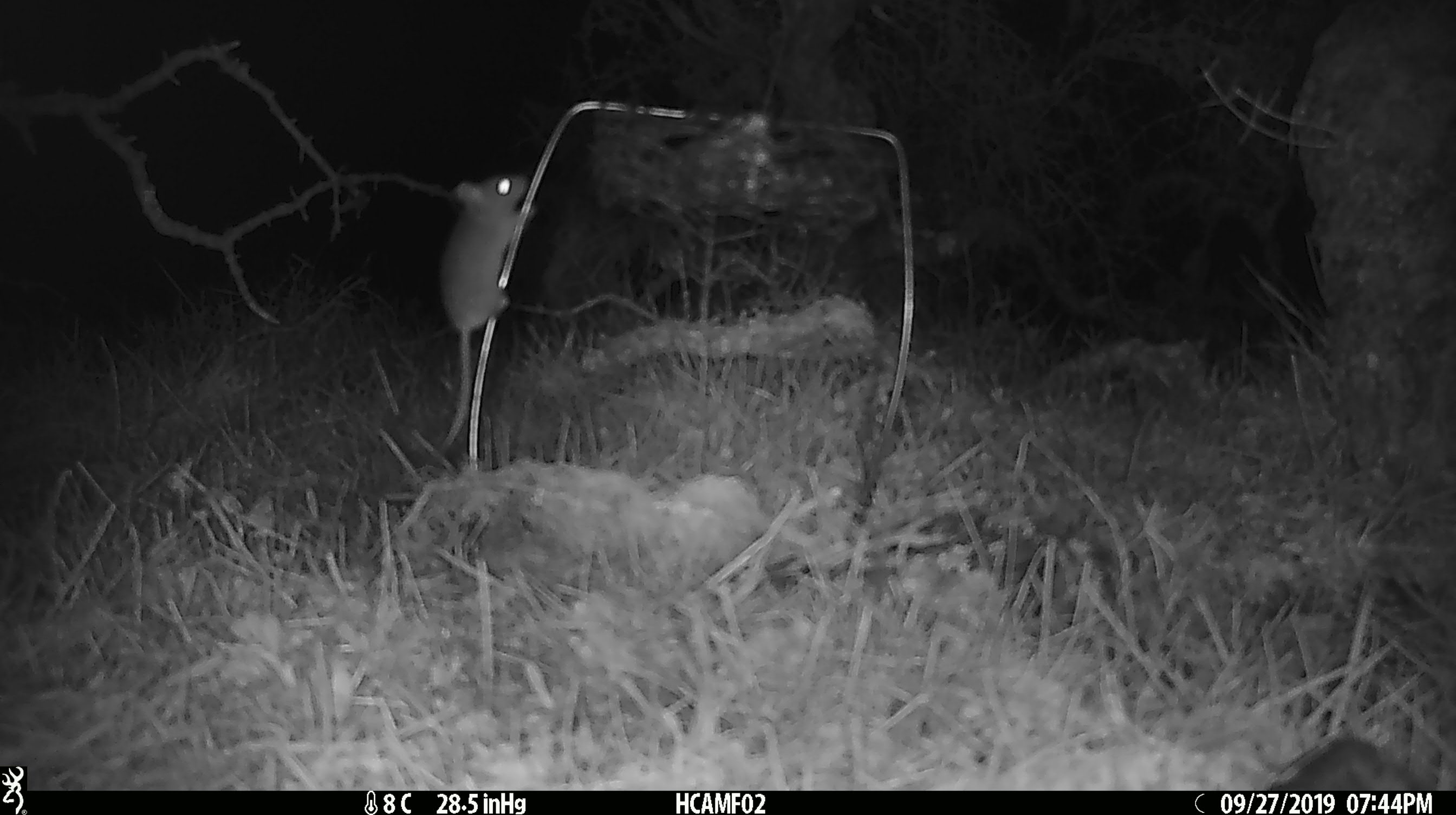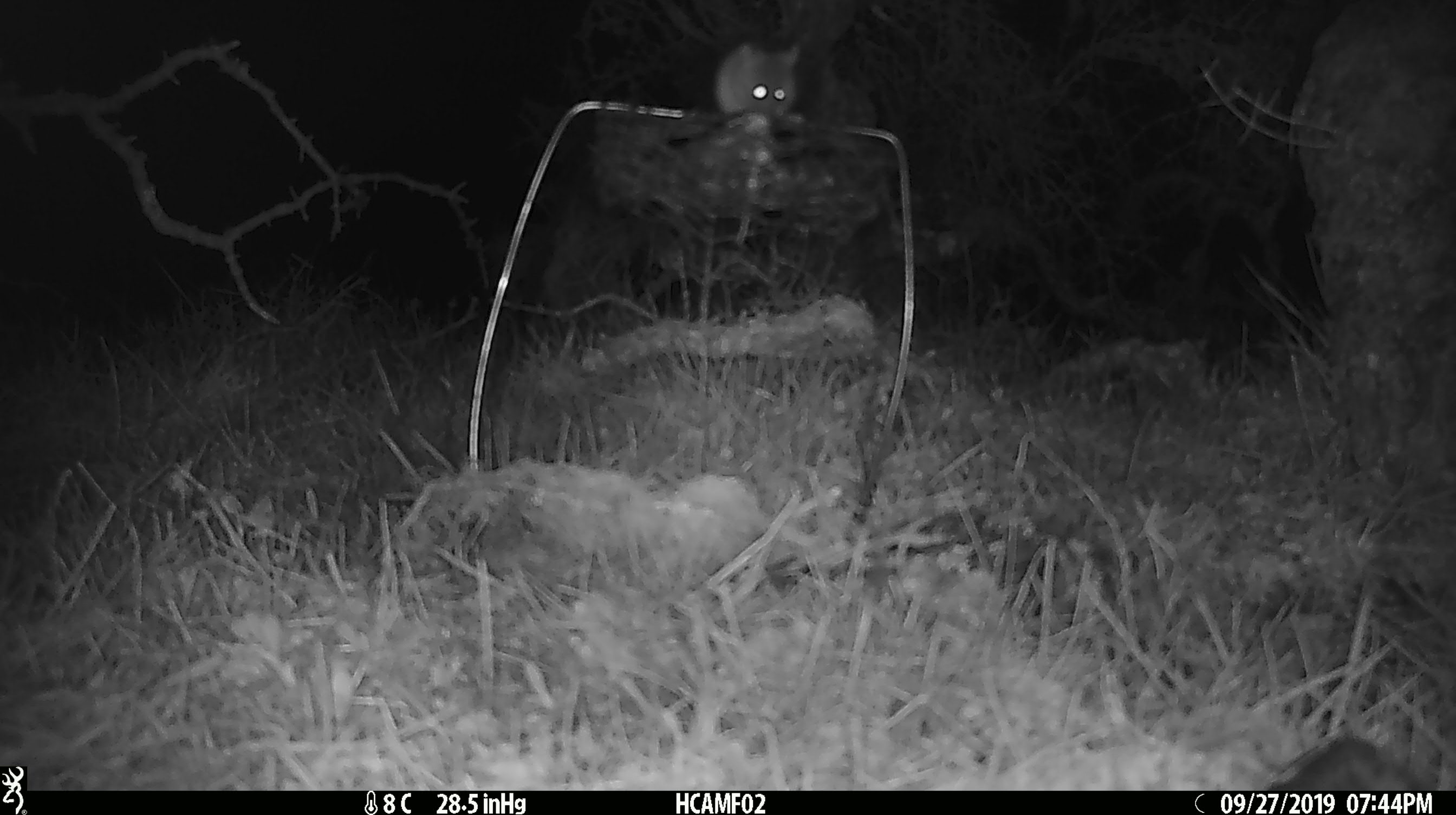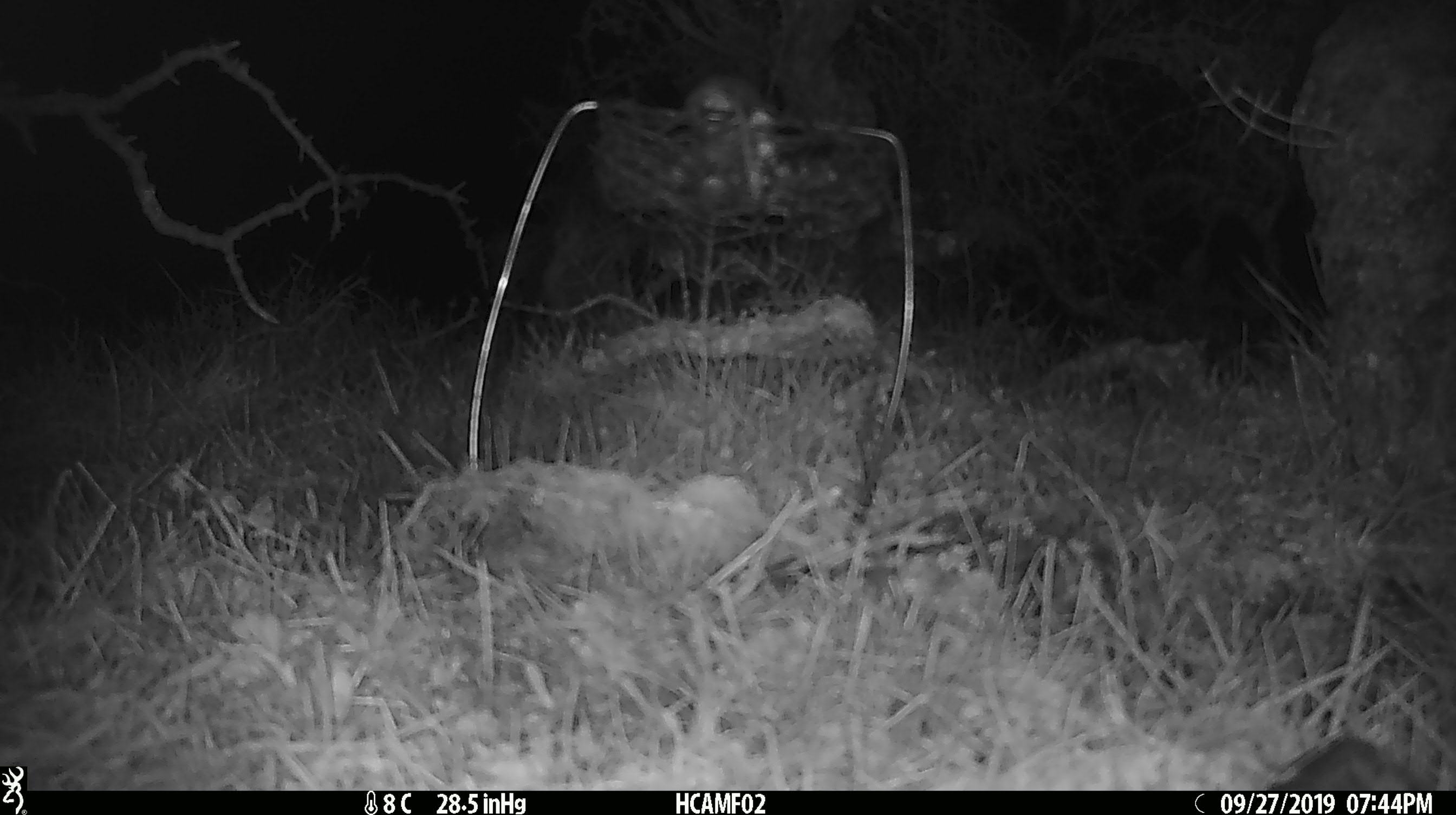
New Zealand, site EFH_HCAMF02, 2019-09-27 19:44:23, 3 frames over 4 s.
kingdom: Animalia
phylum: Chordata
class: Mammalia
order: Rodentia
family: Muridae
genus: Mus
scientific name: Mus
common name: mouse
Mouse (Mus).